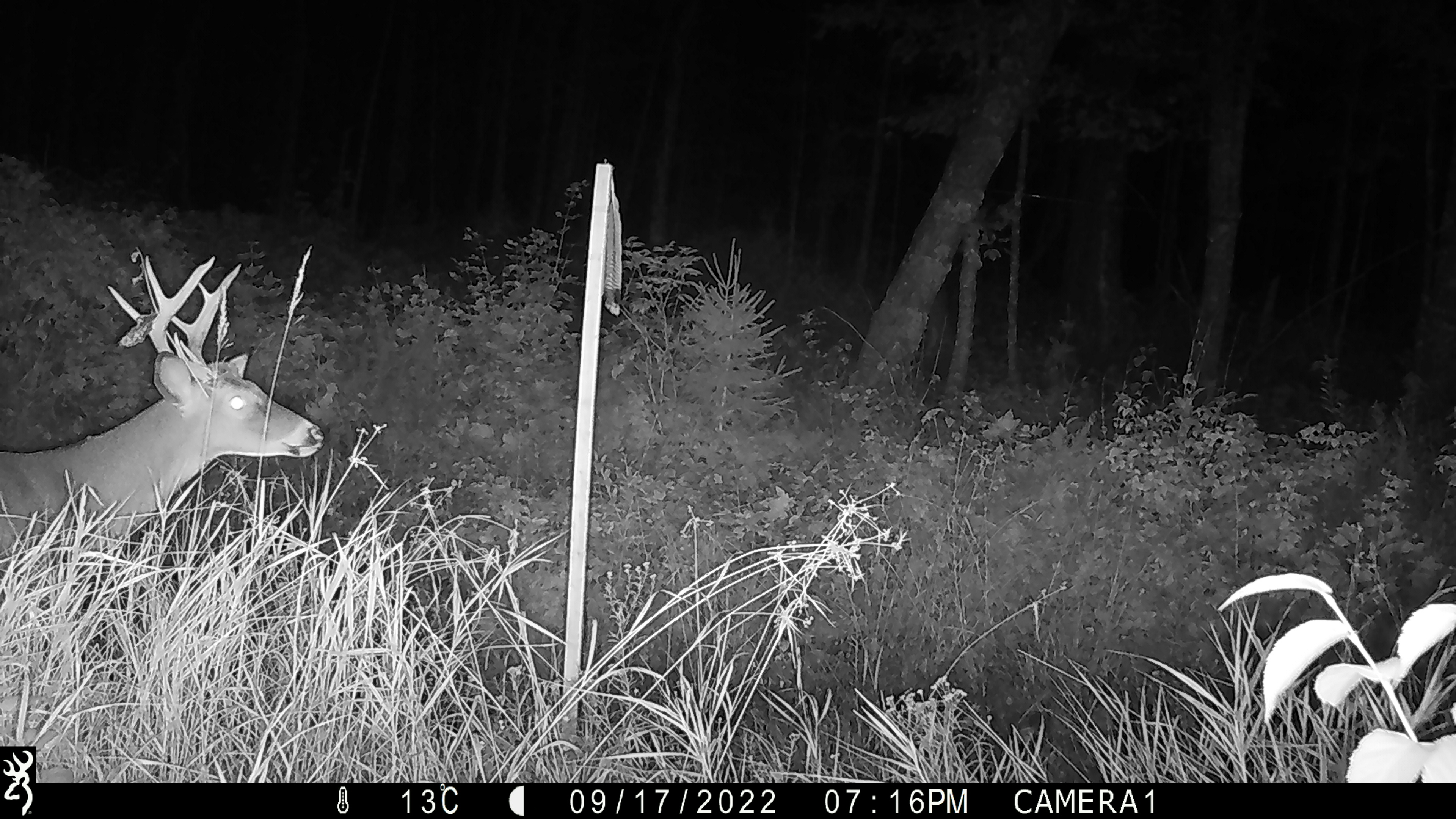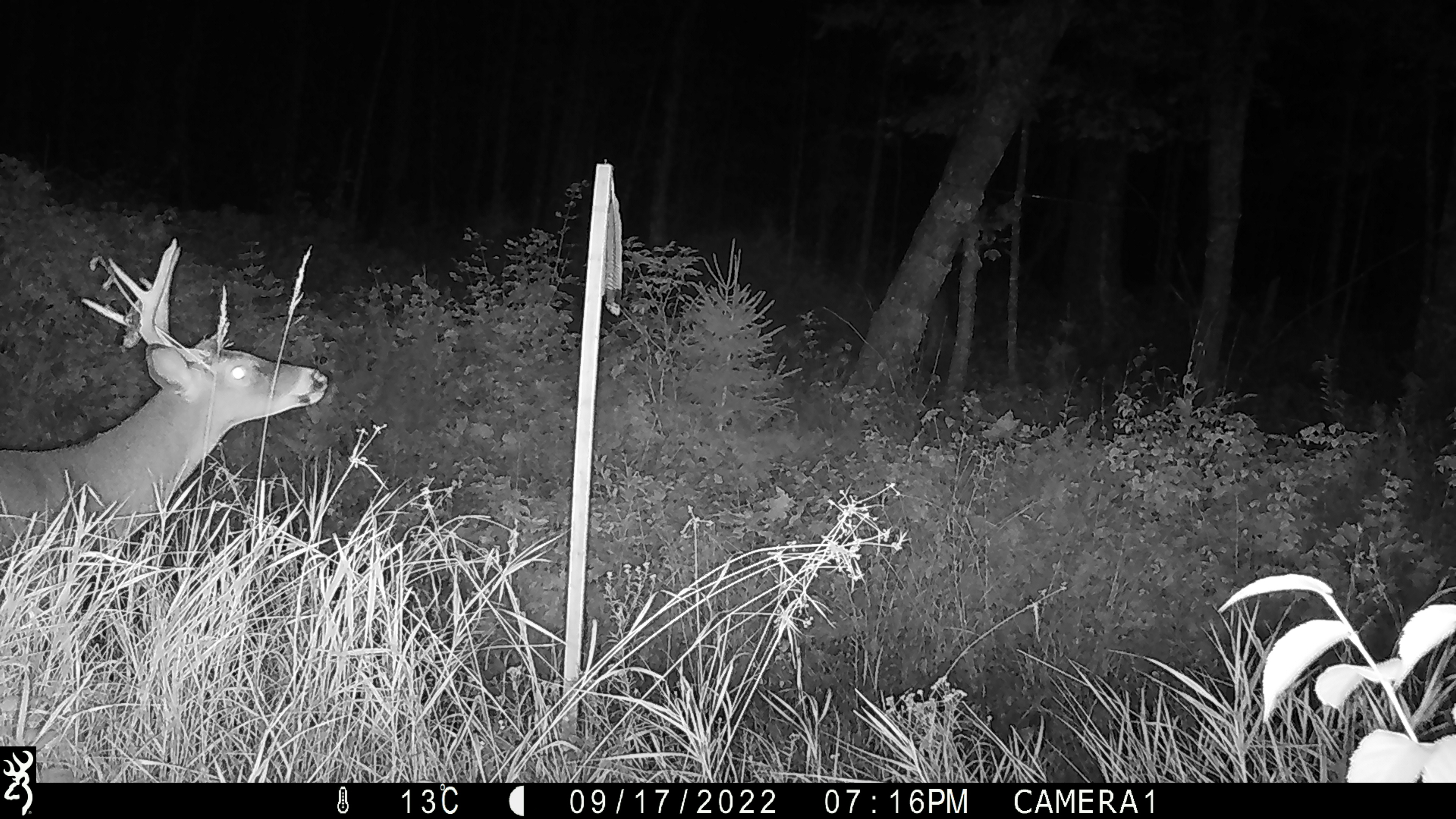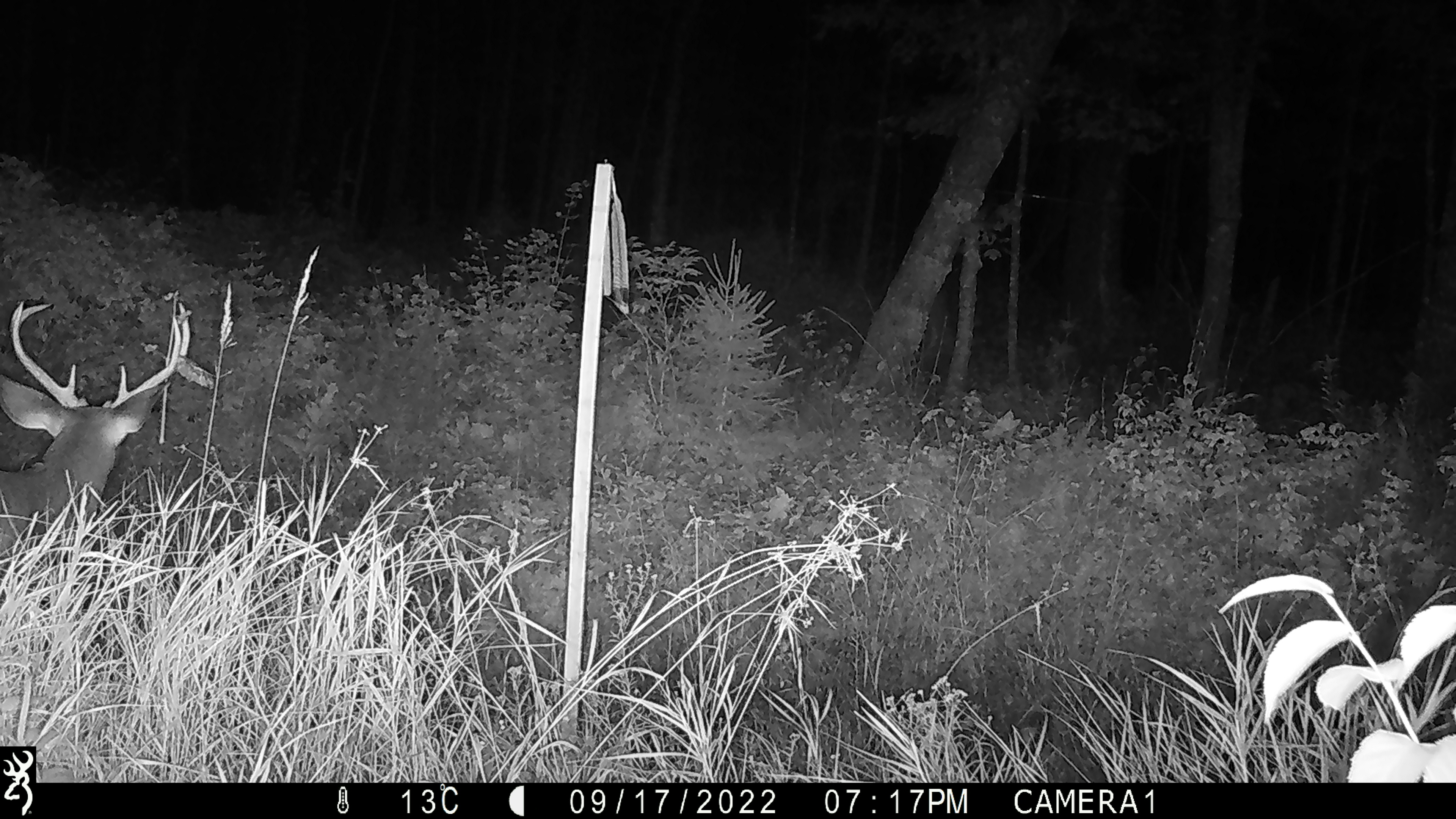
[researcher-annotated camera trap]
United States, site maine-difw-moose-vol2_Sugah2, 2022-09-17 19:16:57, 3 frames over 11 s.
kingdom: Animalia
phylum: Chordata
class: Mammalia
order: Artiodactyla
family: Cervidae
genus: Odocoileus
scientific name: Odocoileus virginianus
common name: white-tailed deer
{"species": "white-tailed deer (Odocoileus virginianus)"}